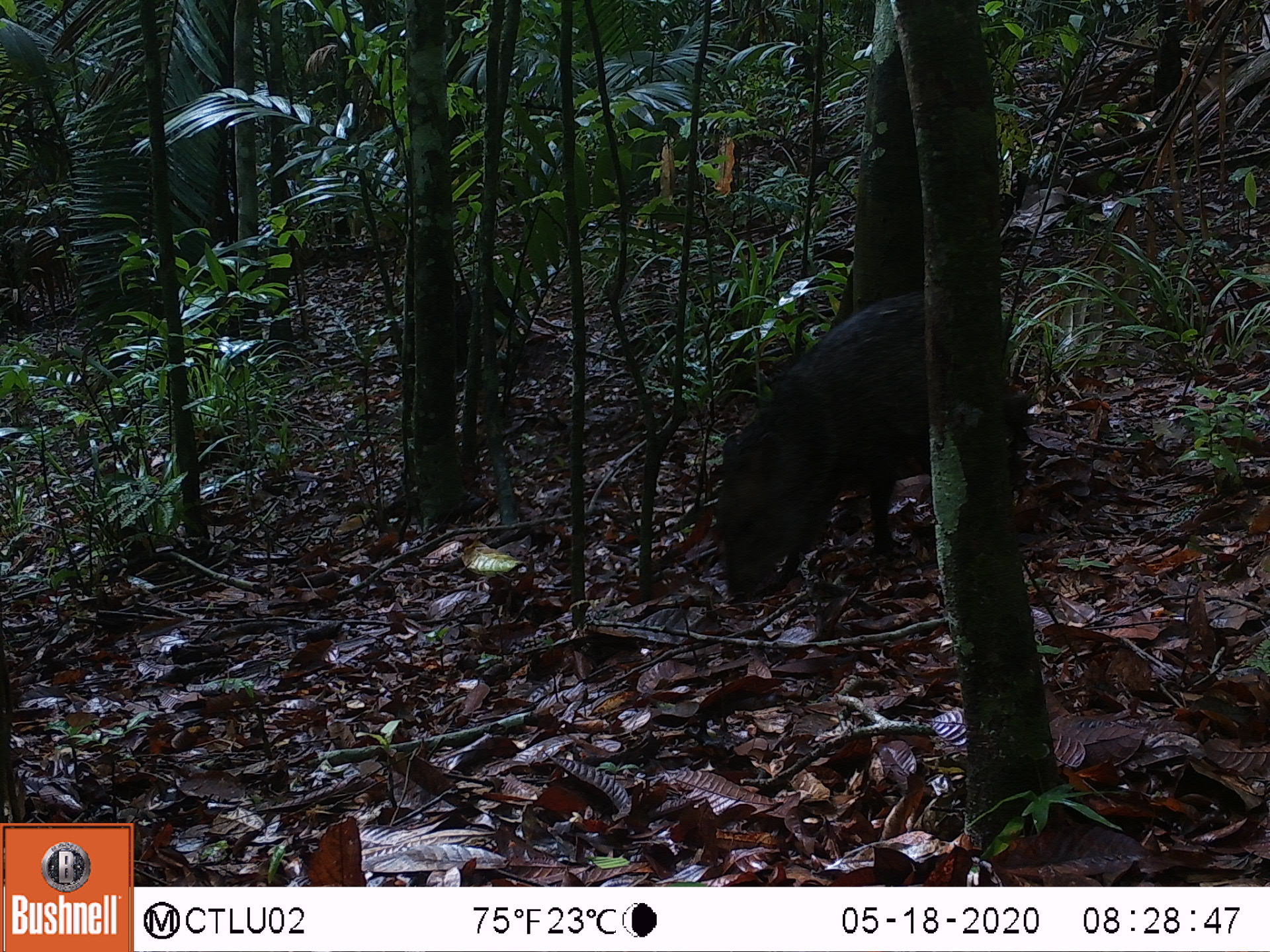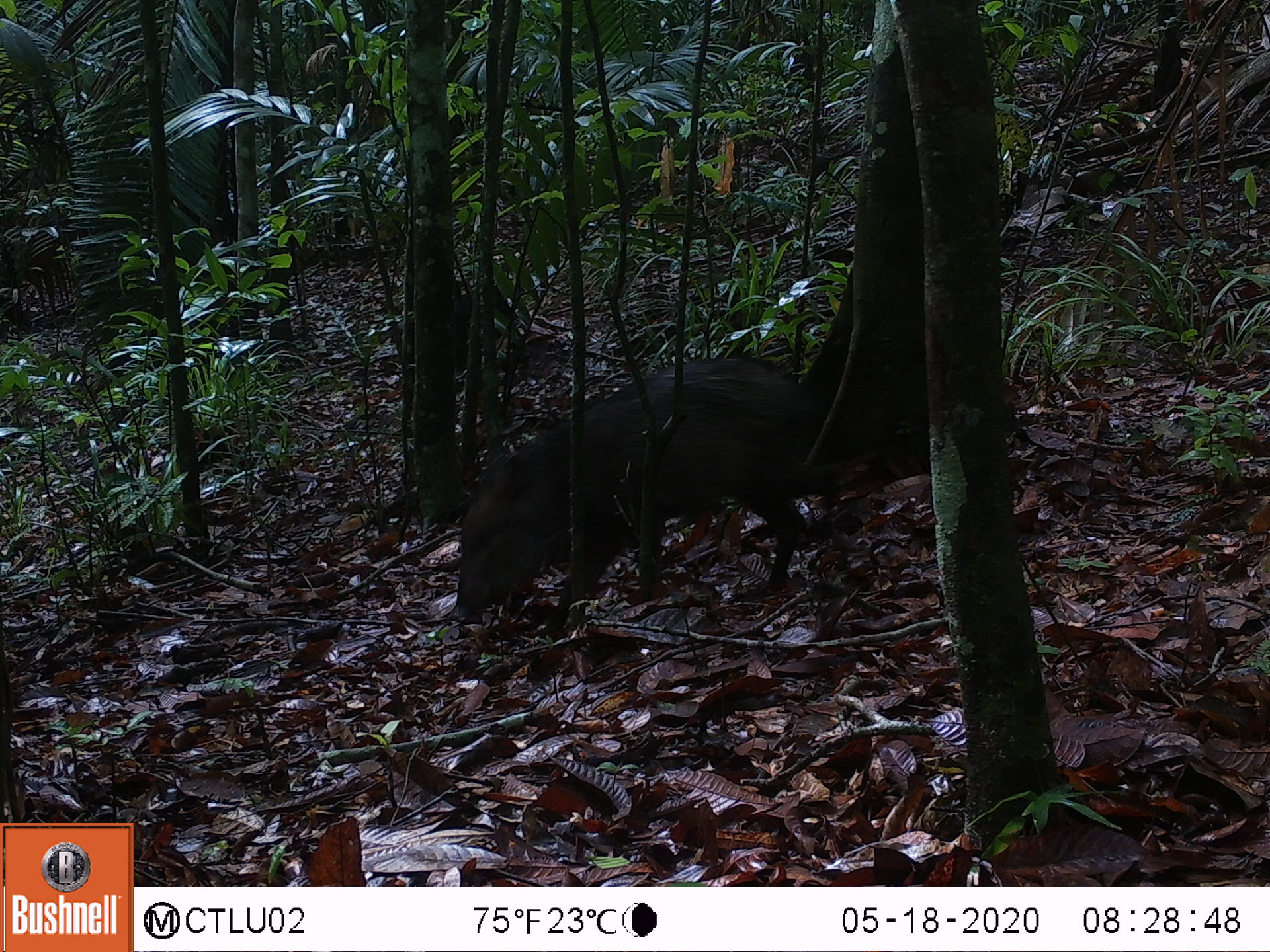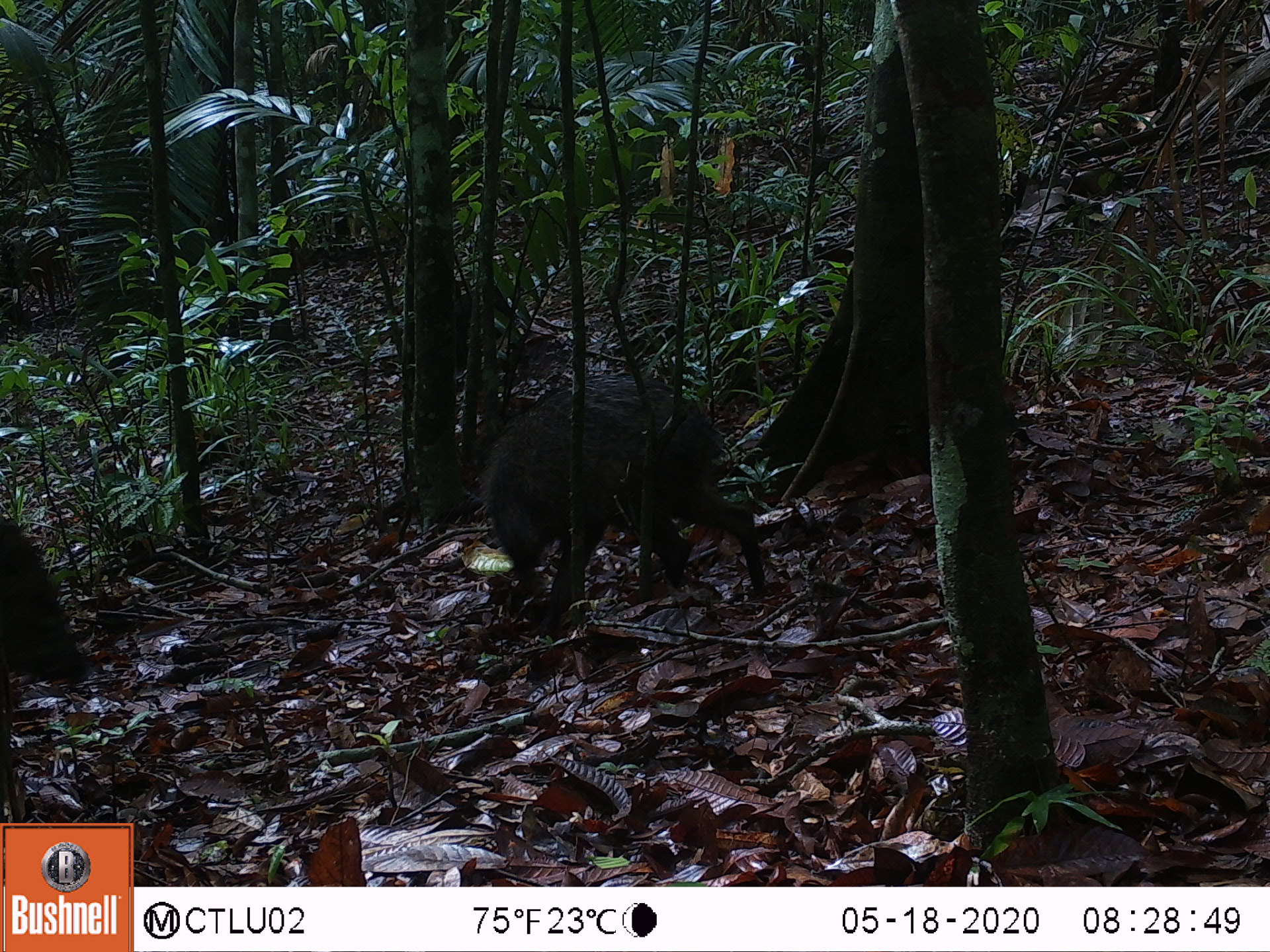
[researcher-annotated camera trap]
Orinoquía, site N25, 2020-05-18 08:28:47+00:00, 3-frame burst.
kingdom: Animalia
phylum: Chordata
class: Mammalia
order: Artiodactyla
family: Tayassuidae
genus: Pecari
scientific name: Pecari tajacu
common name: collared peccary